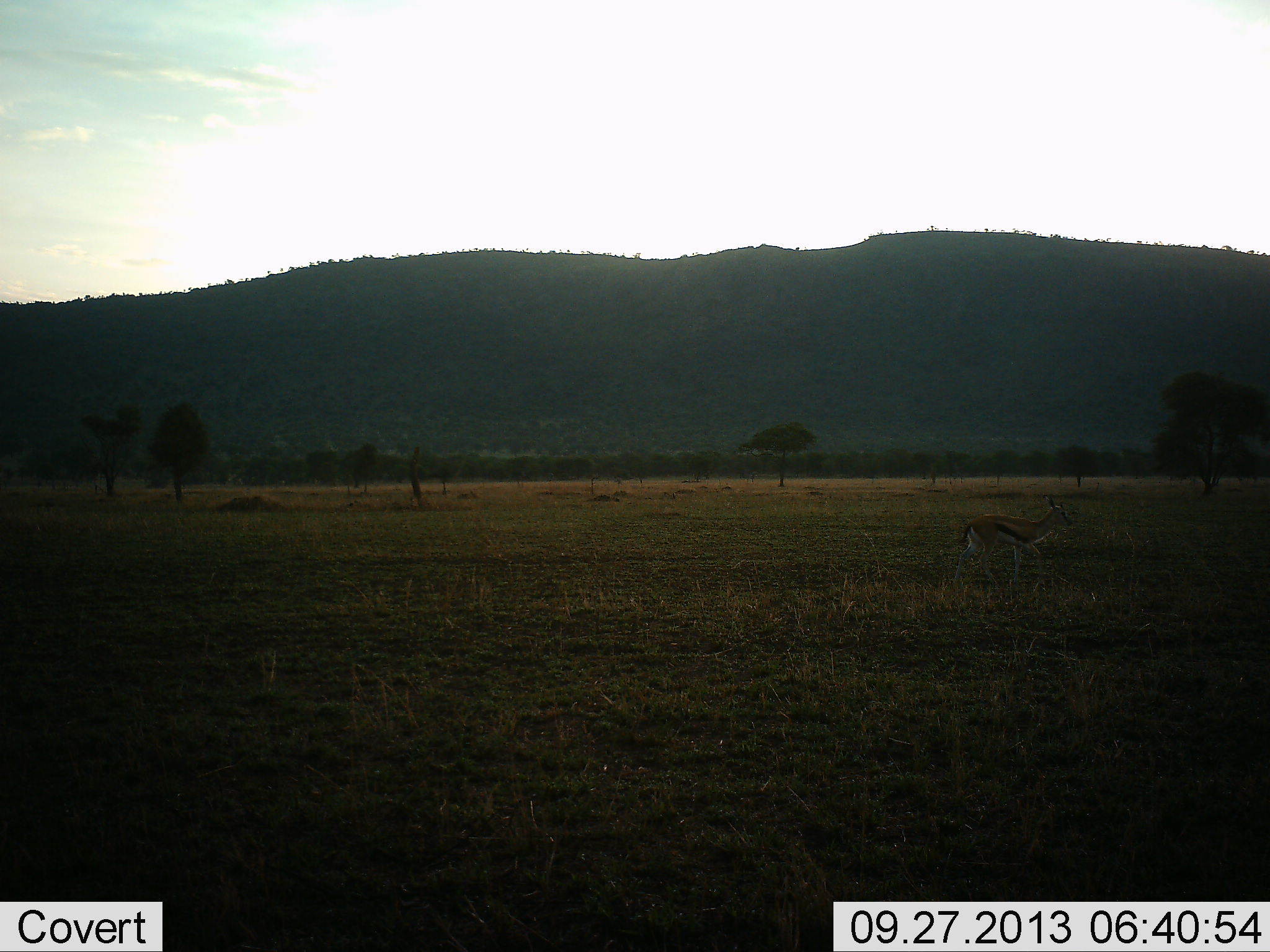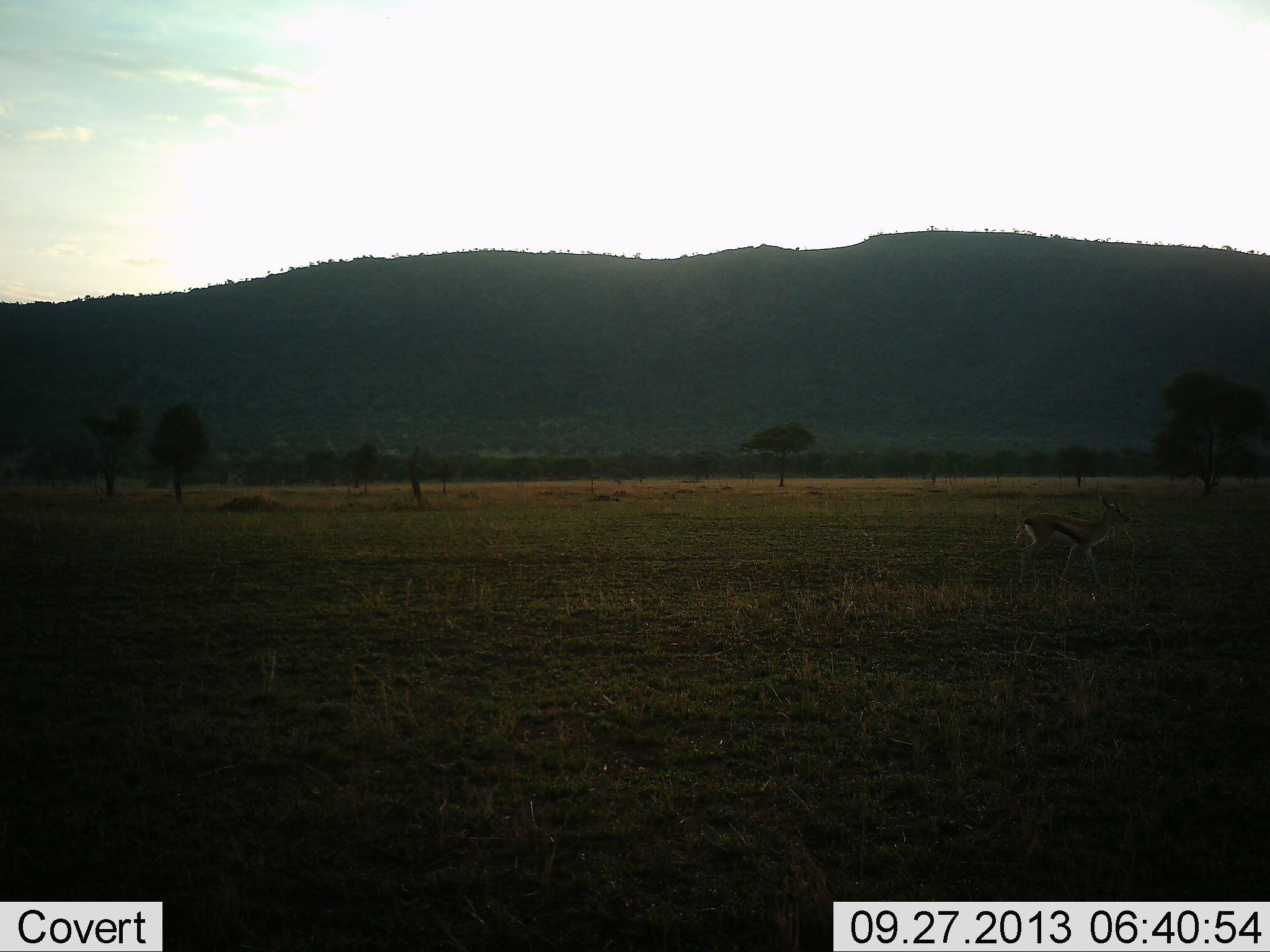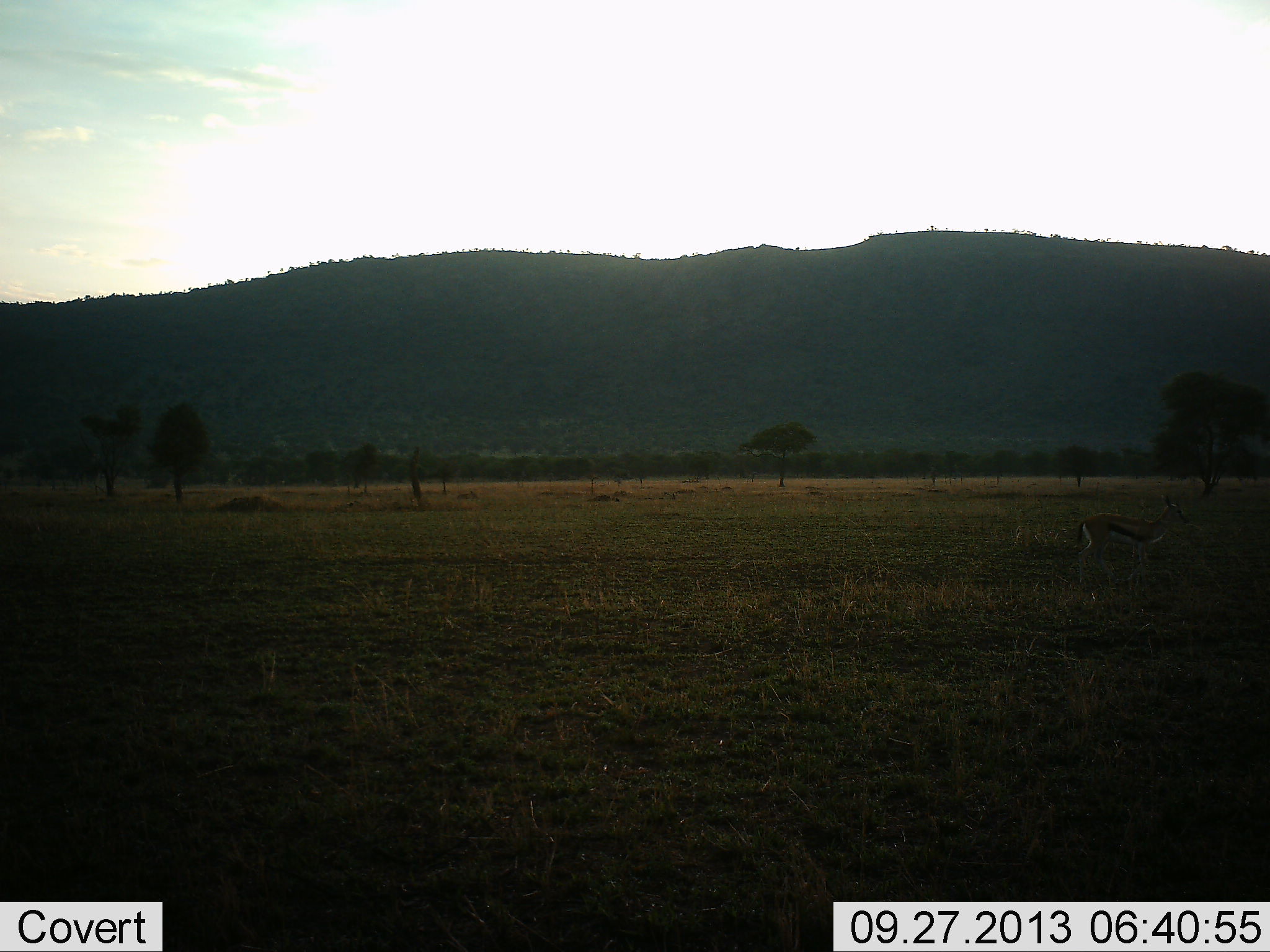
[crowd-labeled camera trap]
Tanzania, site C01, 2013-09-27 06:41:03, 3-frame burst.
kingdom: Animalia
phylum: Chordata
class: Mammalia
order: Artiodactyla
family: Bovidae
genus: Eudorcas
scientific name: Eudorcas thomsonii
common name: thomson's gazelle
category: gazellethomsons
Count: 1.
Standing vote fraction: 10%.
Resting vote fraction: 0%.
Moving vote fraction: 100%.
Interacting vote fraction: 0%.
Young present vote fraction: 0%.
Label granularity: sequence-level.